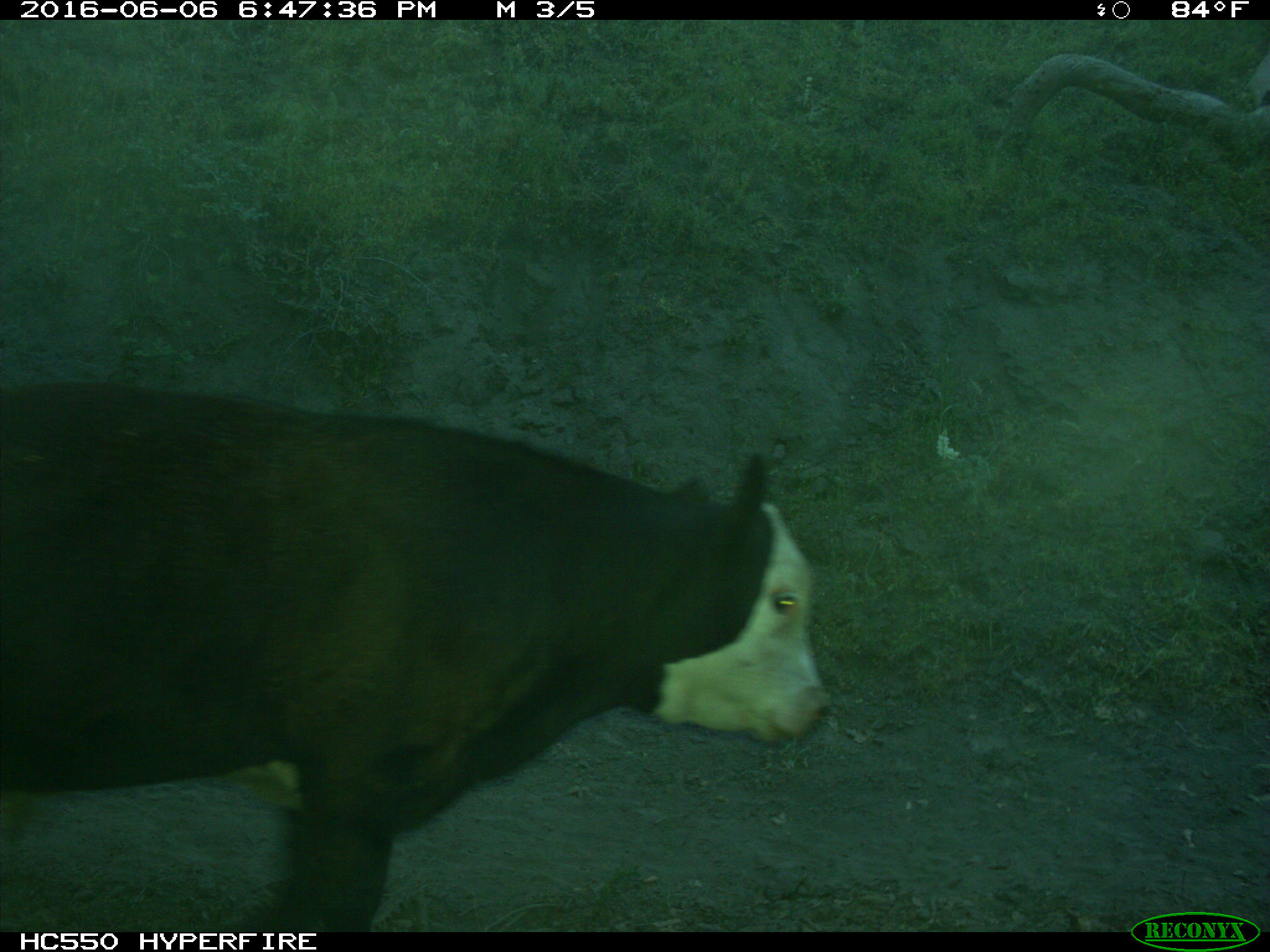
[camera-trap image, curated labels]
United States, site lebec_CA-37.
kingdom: Animalia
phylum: Chordata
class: Mammalia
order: Artiodactyla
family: Bovidae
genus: Bos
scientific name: Bos taurus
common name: domestic cow